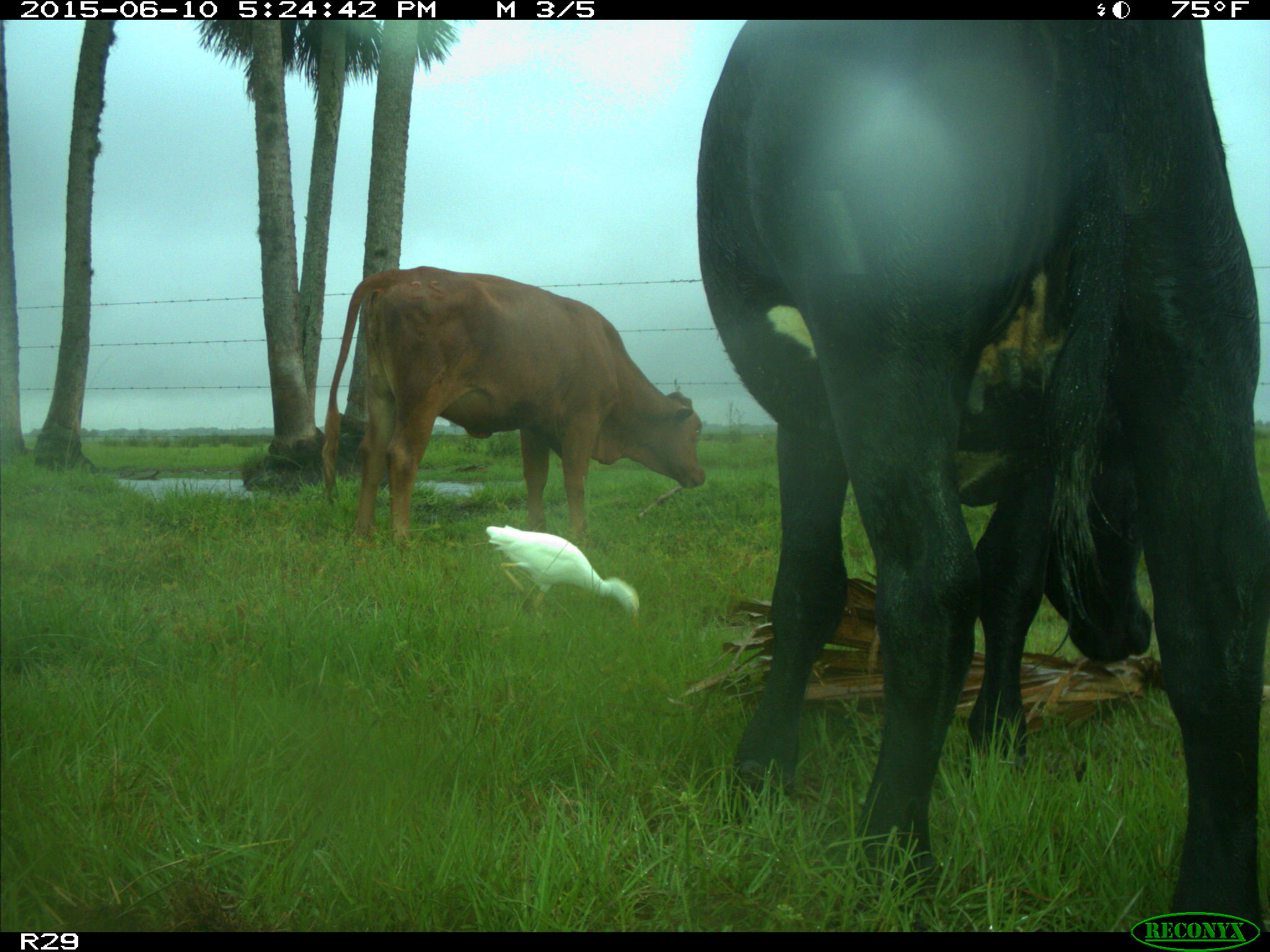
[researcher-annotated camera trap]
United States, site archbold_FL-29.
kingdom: Animalia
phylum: Chordata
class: Mammalia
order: Artiodactyla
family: Bovidae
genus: Bos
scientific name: Bos taurus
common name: domestic cow